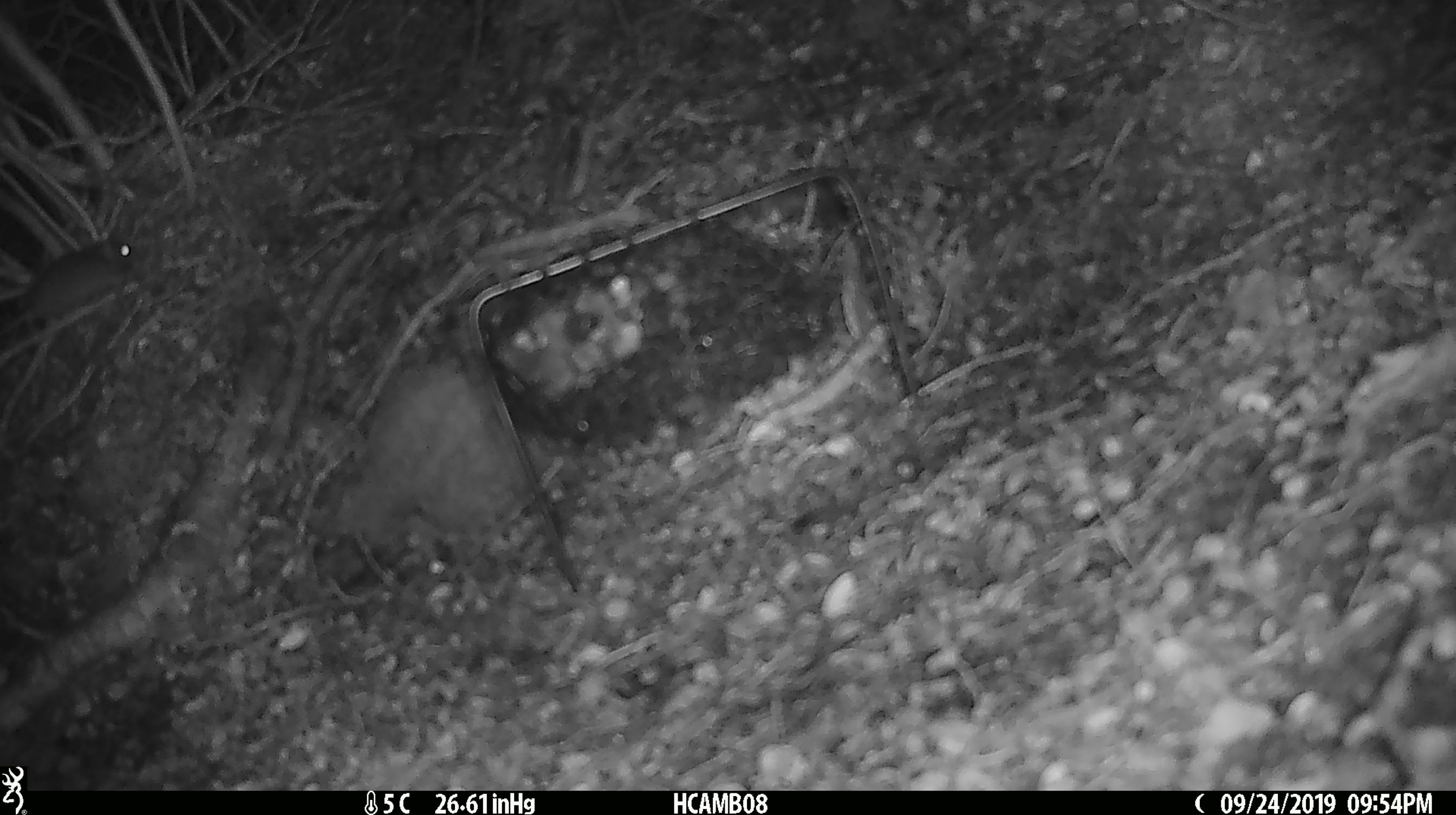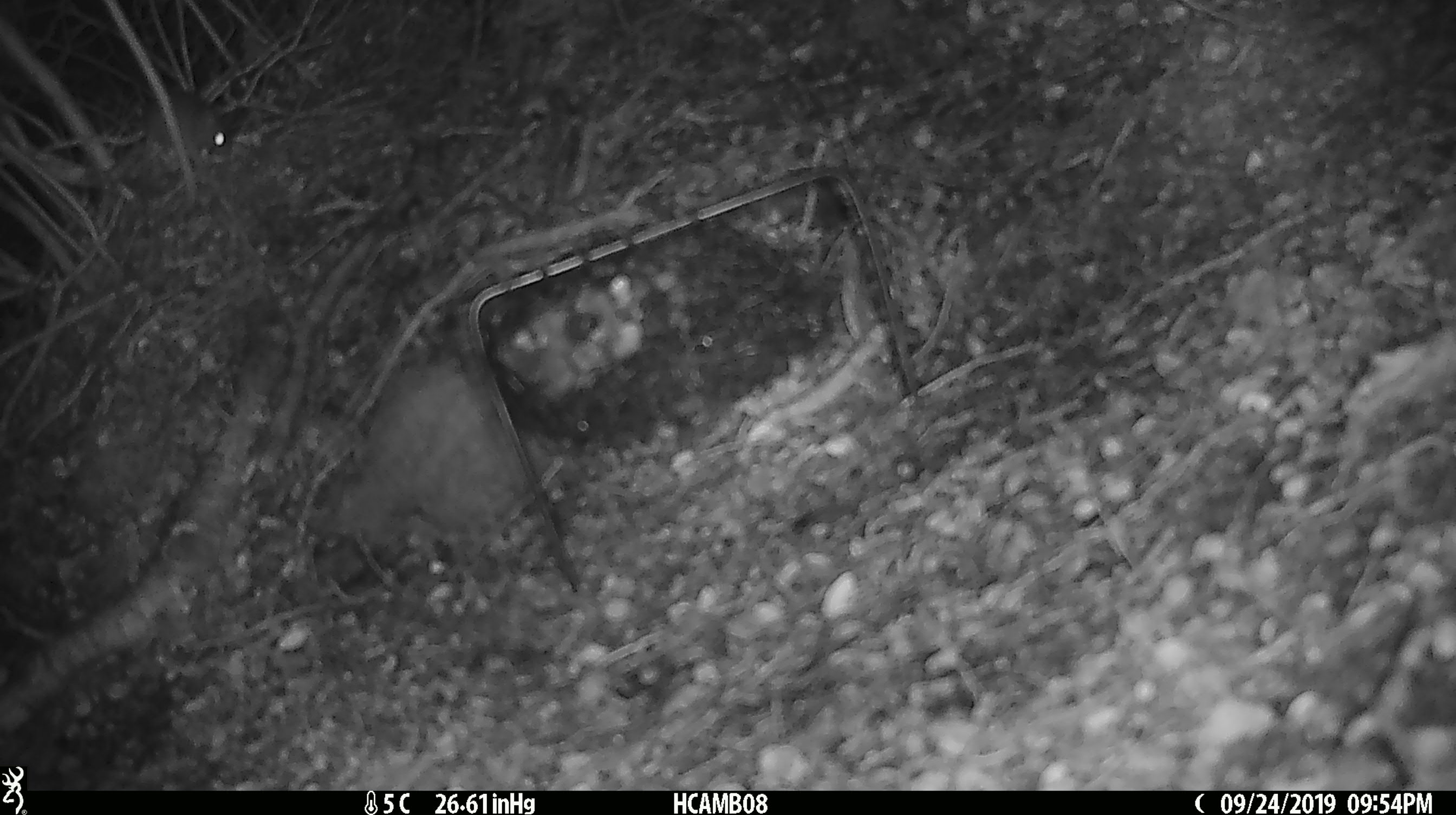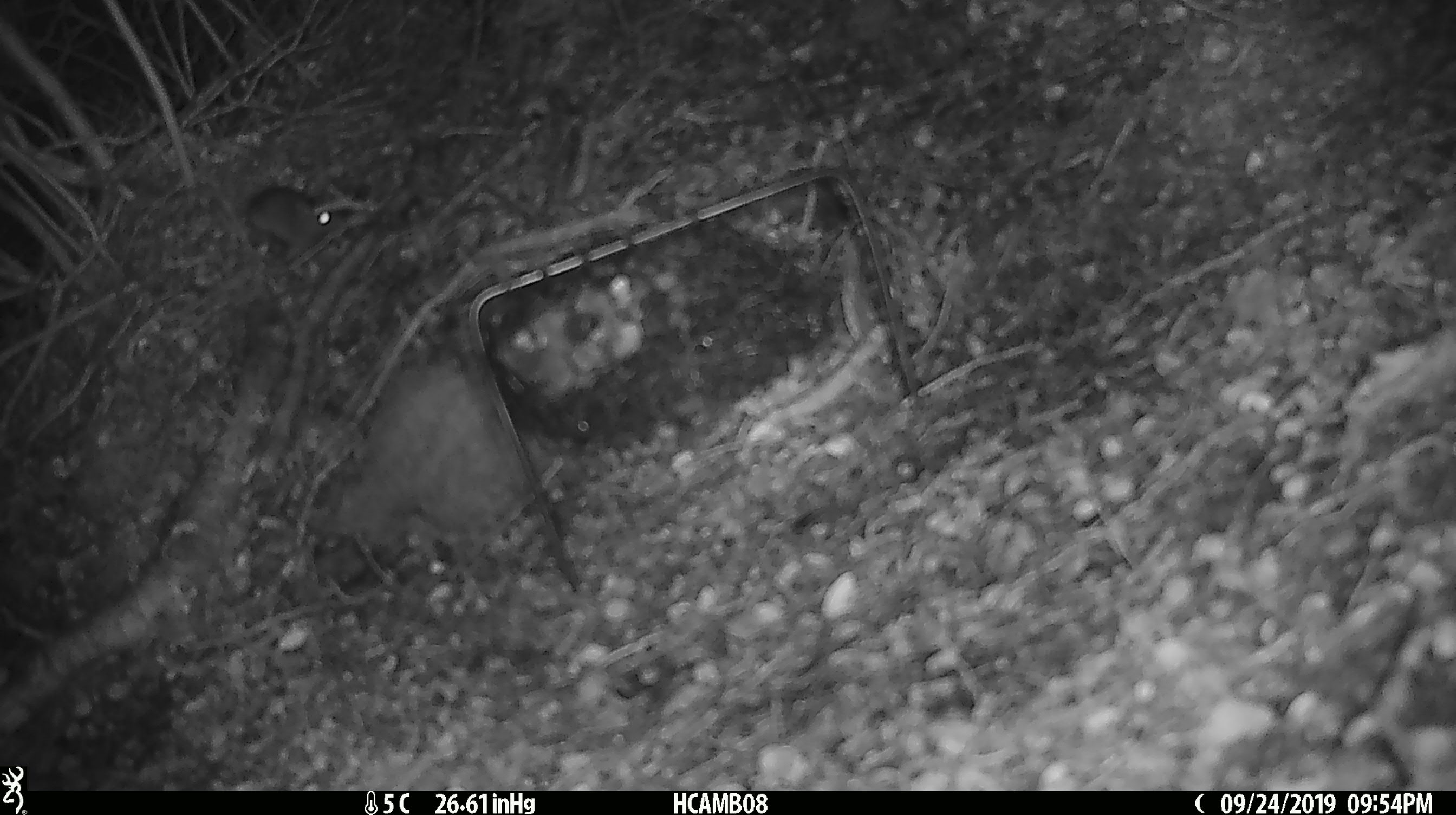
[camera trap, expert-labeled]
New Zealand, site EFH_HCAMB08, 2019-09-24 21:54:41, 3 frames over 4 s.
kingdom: Animalia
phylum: Chordata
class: Mammalia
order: Rodentia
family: Muridae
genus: Mus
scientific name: Mus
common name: mouse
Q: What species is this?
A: Mouse (Mus).